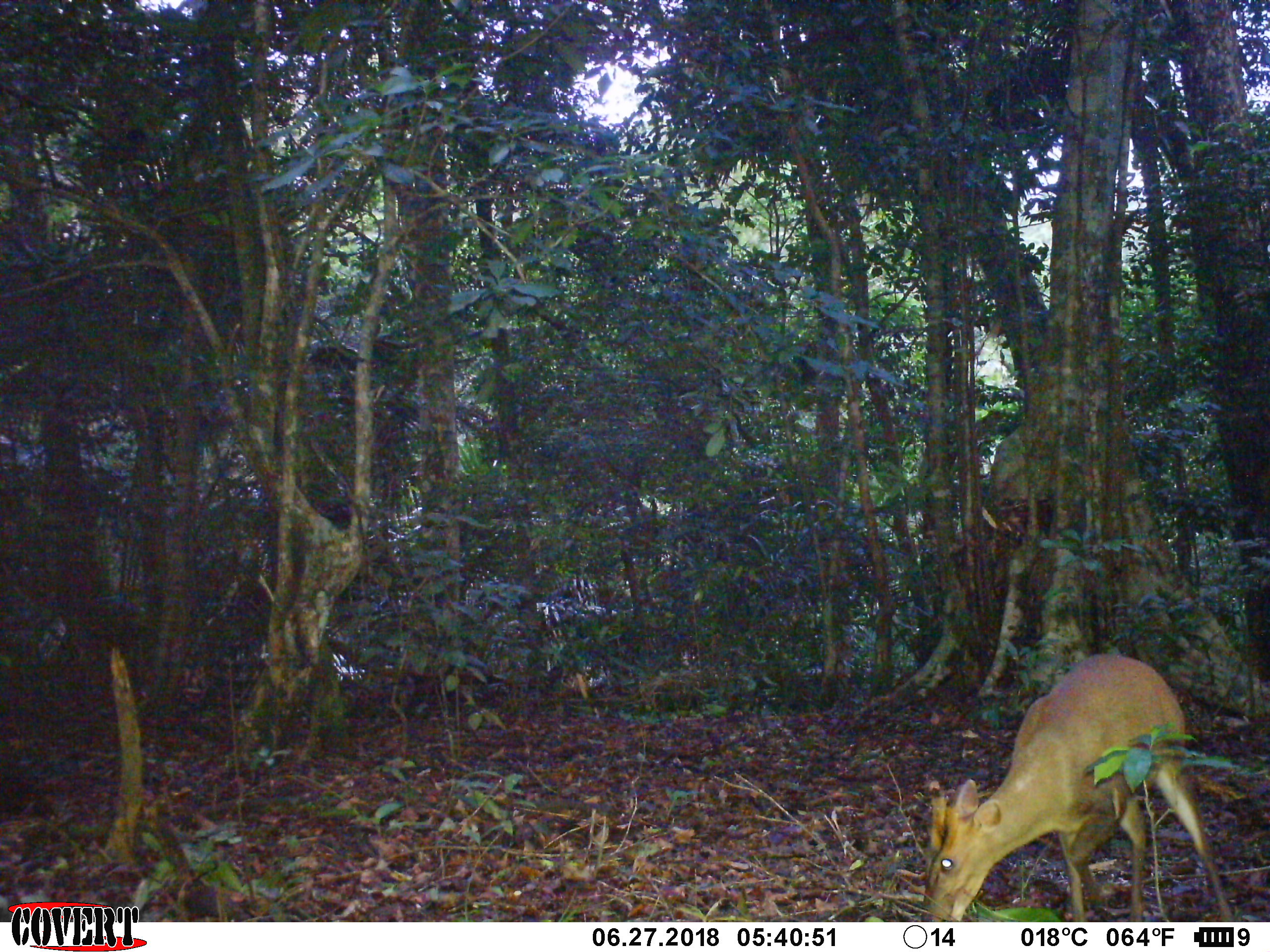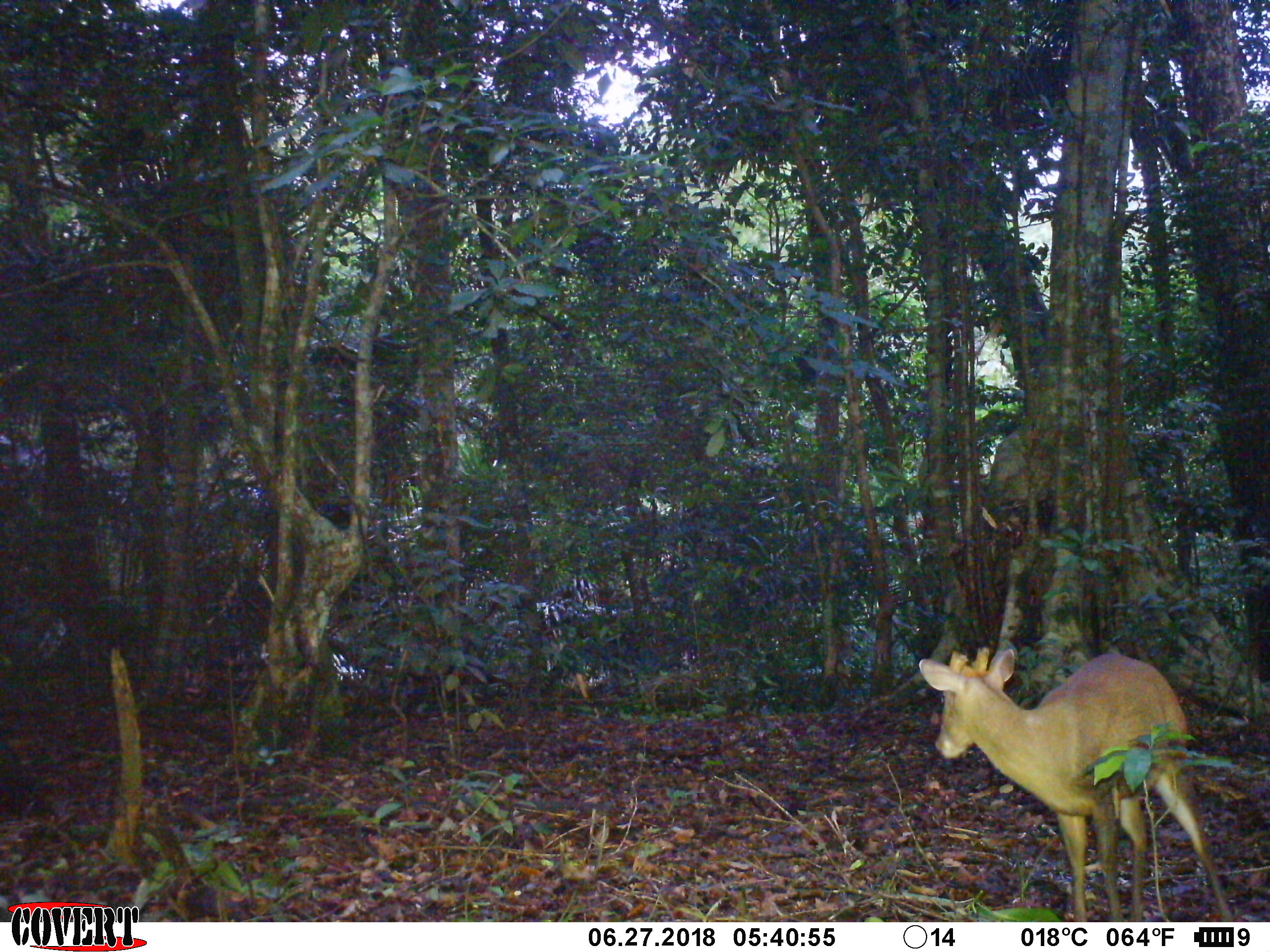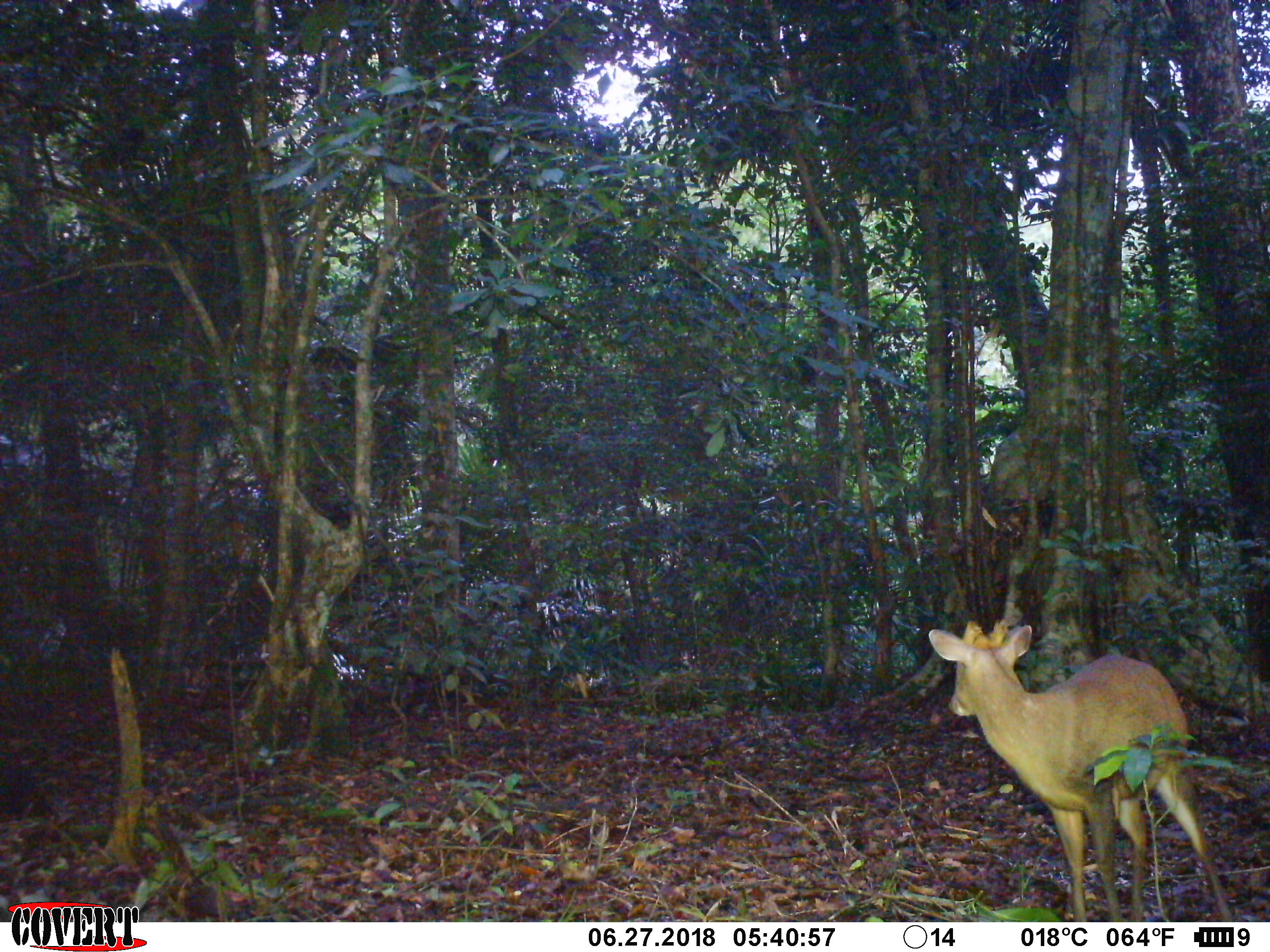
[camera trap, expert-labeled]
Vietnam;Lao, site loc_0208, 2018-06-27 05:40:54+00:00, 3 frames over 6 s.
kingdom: Animalia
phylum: Chordata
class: Mammalia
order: Artiodactyla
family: Cervidae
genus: Muntiacus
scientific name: Muntiacus rooseveltorum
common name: roosevelt's muntjac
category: roosevelts muntjac group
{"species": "roosevelts muntjac group (roosevelt's muntjac) (Muntiacus rooseveltorum)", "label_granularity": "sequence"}